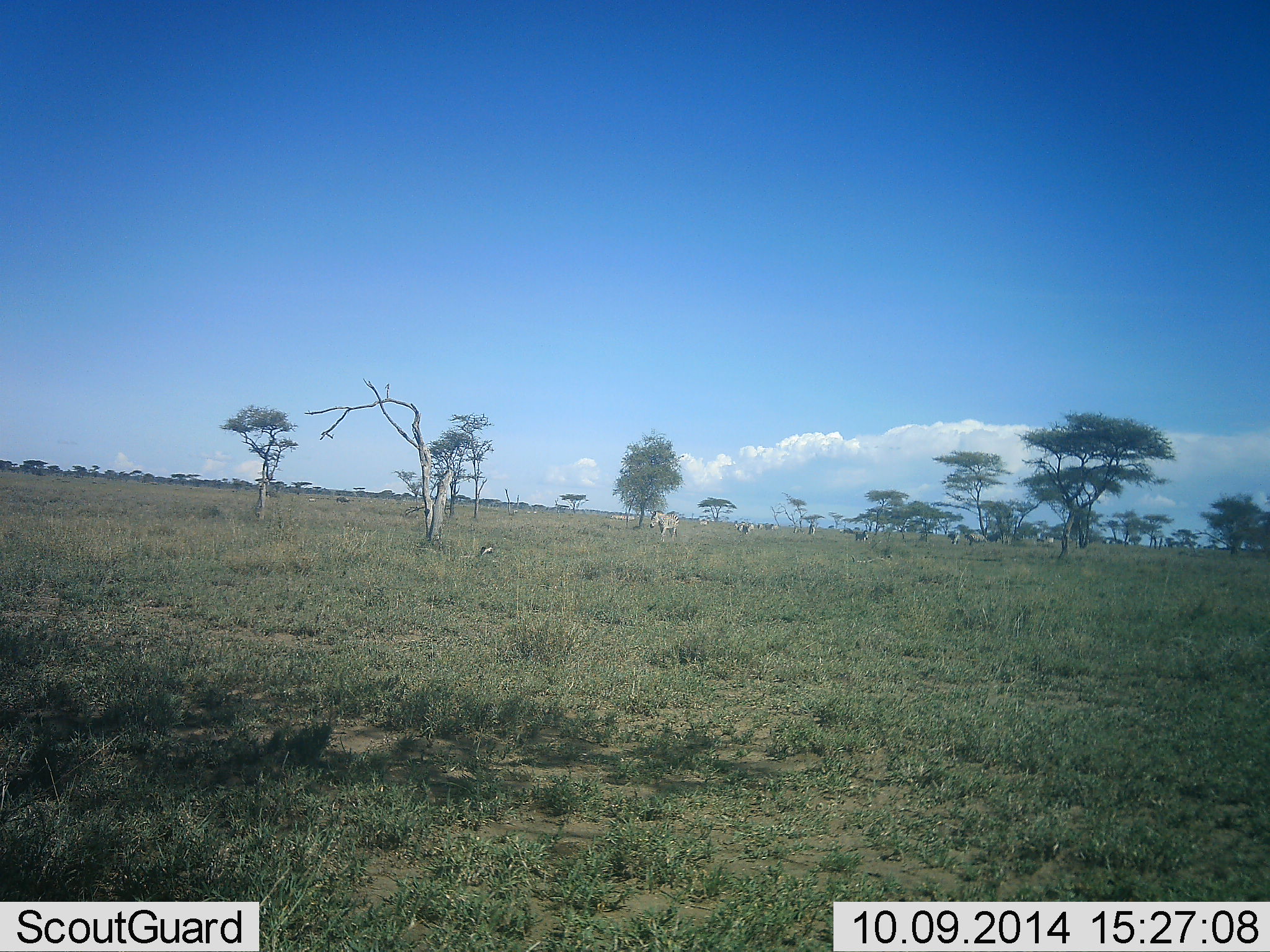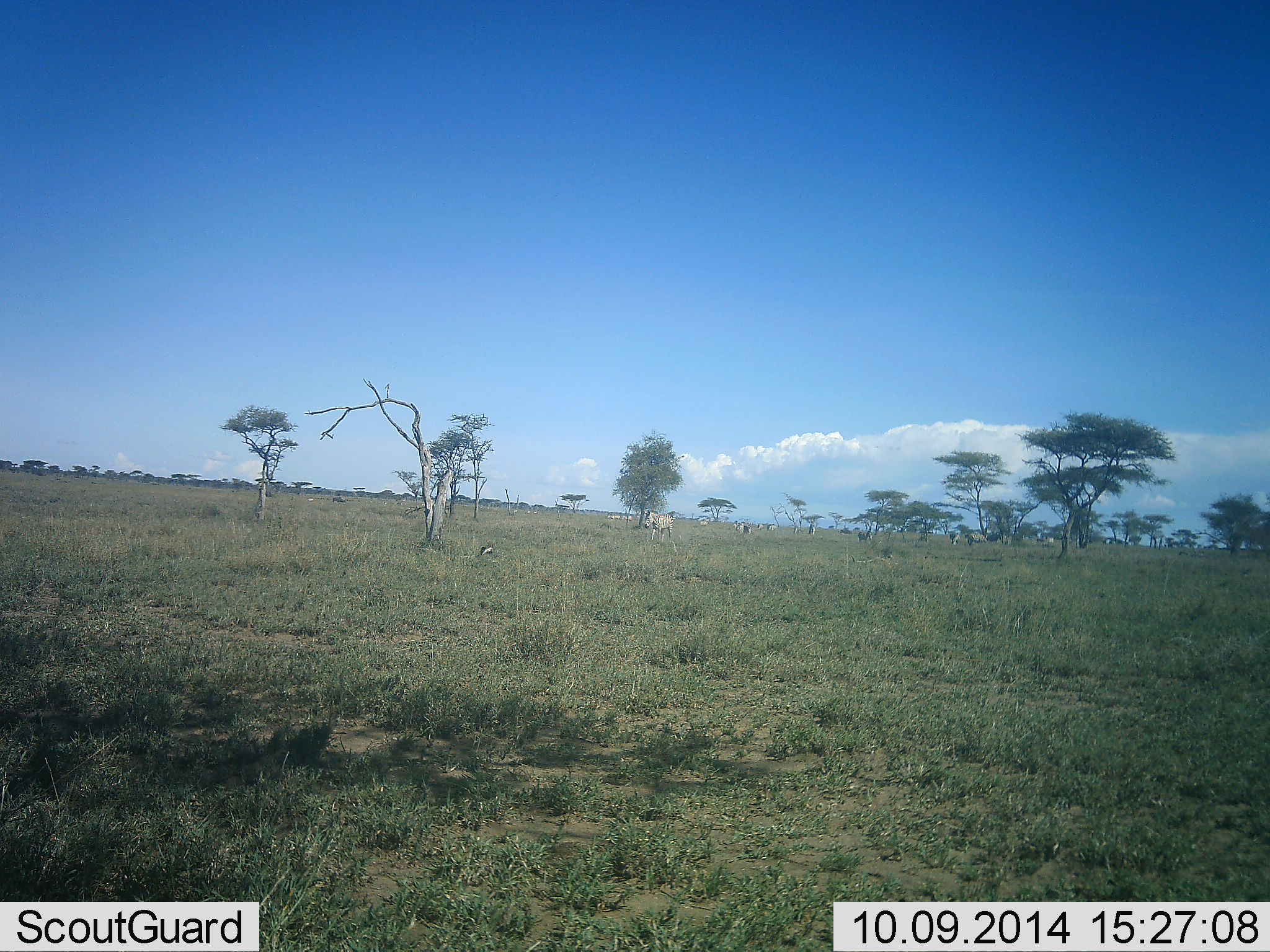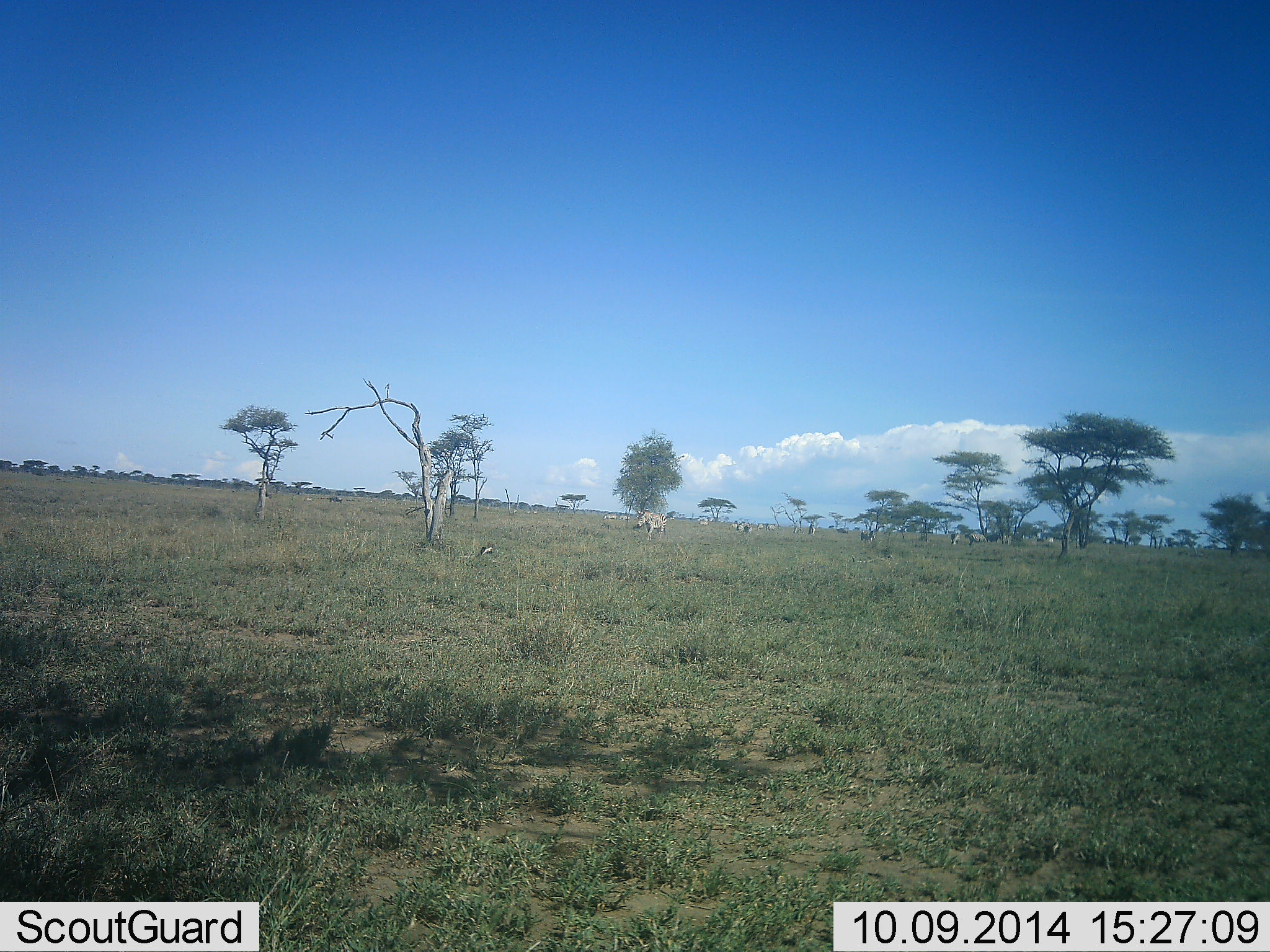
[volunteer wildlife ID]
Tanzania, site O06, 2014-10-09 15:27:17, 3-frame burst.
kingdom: Animalia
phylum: Chordata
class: Mammalia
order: Perissodactyla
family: Equidae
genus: Equus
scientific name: Equus quagga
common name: plains zebra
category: zebra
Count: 8.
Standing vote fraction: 38%.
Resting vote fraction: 0%.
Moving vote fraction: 75%.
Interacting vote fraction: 0%.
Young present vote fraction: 0%.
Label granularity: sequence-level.